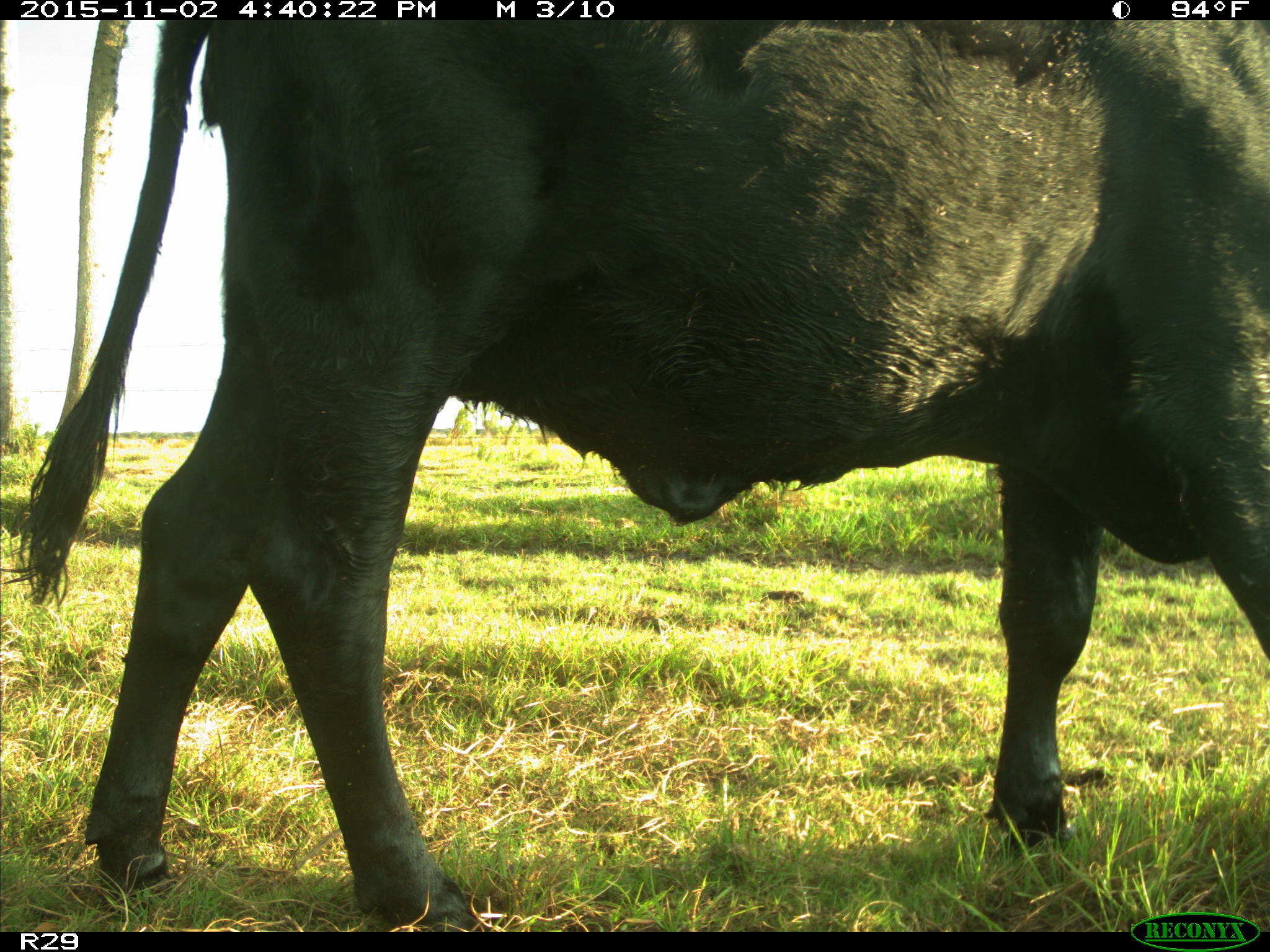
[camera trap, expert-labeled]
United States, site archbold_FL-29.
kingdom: Animalia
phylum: Chordata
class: Mammalia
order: Artiodactyla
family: Bovidae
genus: Bos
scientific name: Bos taurus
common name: domestic cow